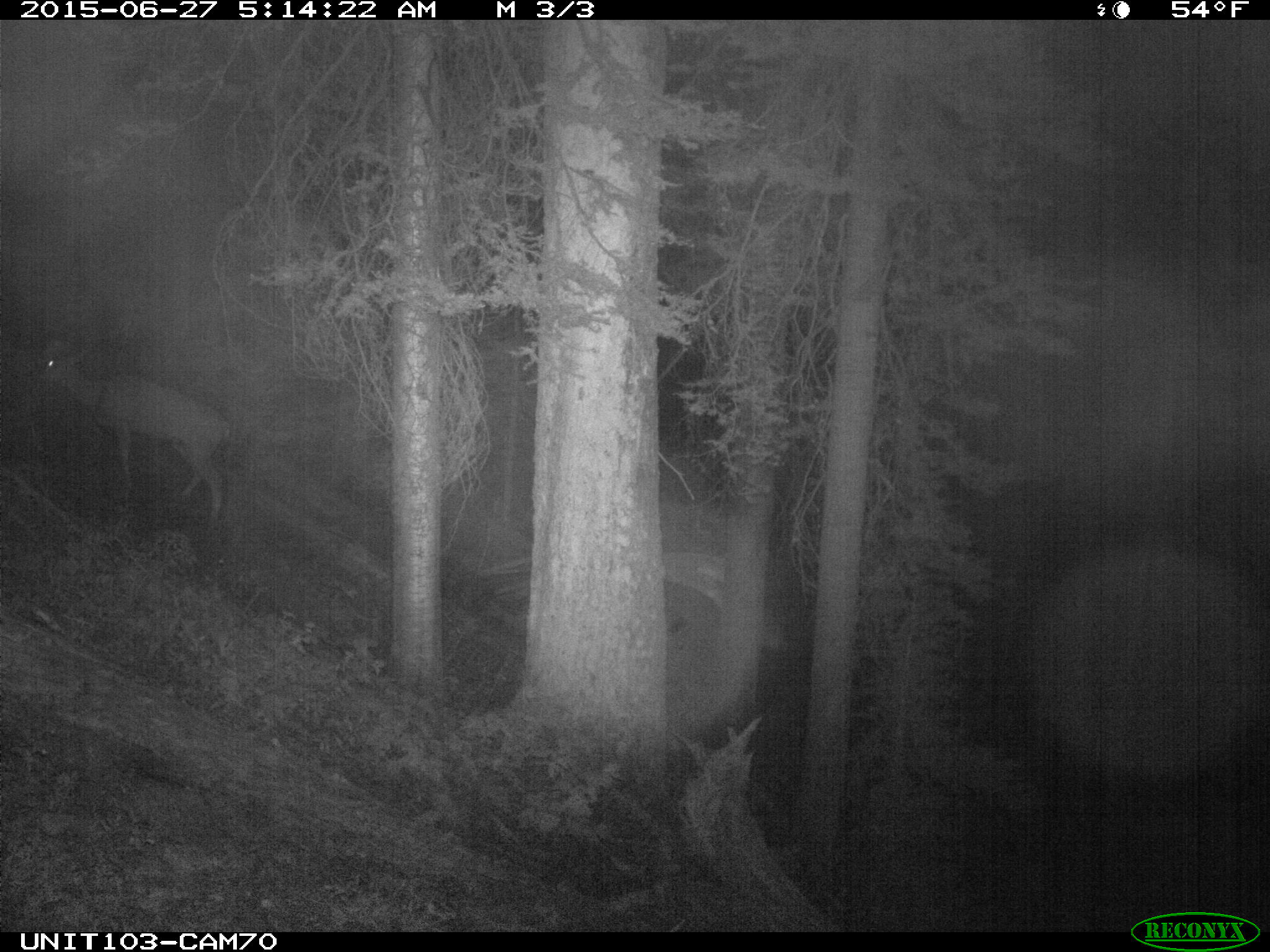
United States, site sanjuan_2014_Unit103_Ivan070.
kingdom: Animalia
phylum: Chordata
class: Mammalia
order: Artiodactyla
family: Cervidae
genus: Odocoileus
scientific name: Odocoileus hemionus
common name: mule deer